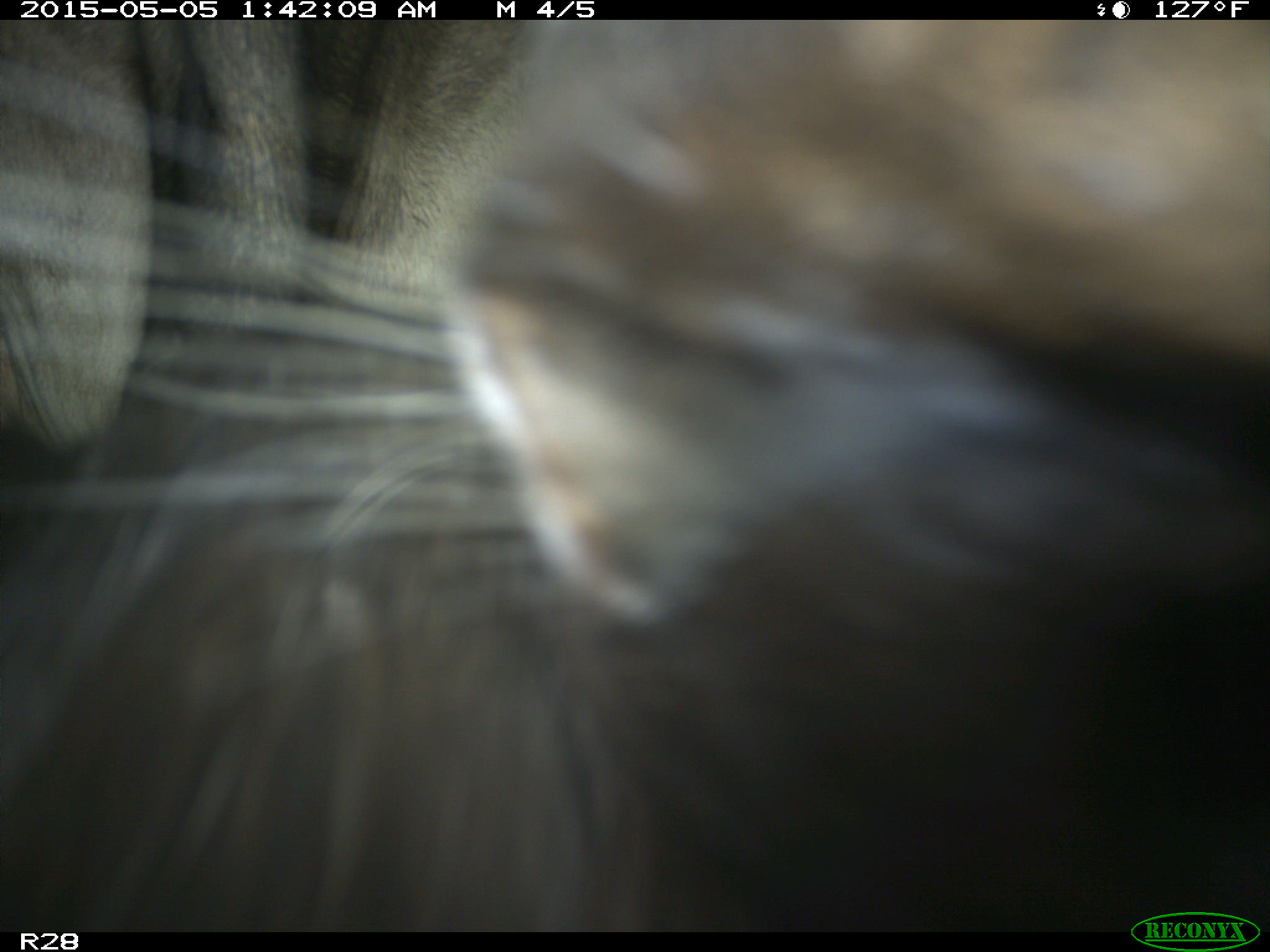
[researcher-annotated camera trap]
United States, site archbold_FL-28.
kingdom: Animalia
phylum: Chordata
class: Mammalia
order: Artiodactyla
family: Bovidae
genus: Bos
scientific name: Bos taurus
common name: domestic cow